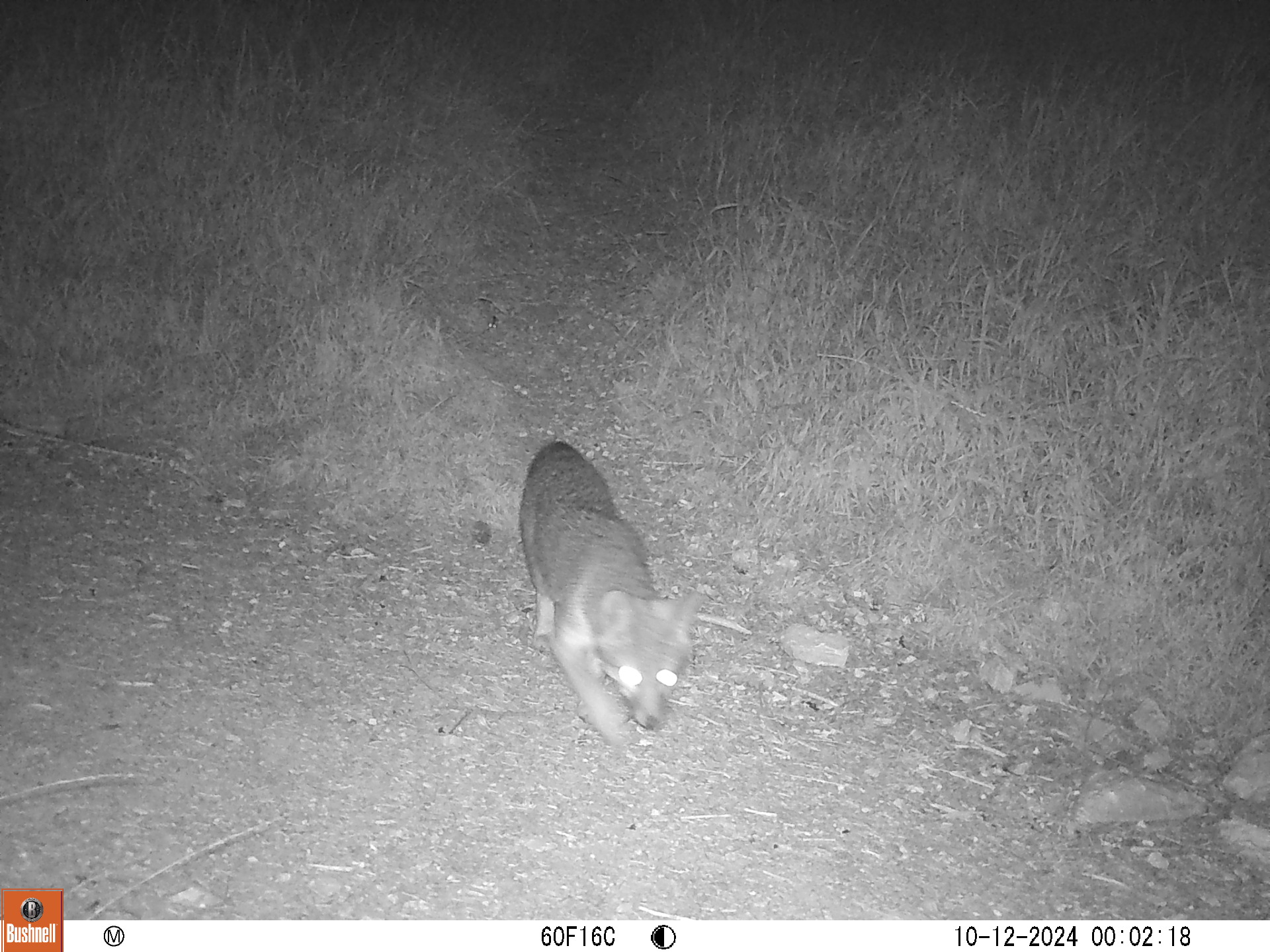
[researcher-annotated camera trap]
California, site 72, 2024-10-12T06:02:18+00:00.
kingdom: Animalia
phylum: Chordata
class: Mammalia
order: Carnivora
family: Canidae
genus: Urocyon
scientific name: Urocyon cinereoargenteus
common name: gray fox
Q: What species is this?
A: Gray fox (Urocyon cinereoargenteus).